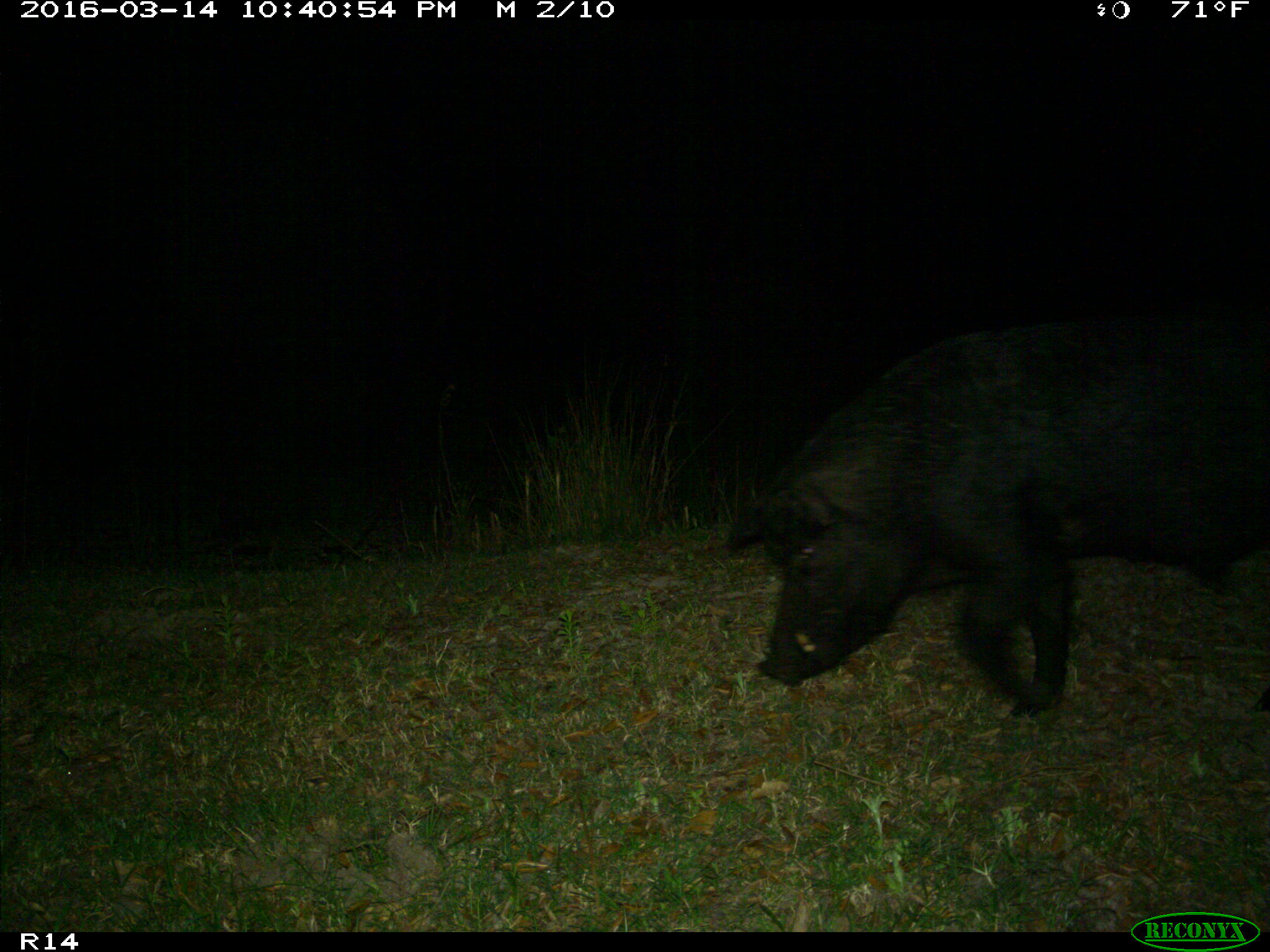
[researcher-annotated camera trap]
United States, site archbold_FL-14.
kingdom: Animalia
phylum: Chordata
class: Mammalia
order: Artiodactyla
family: Suidae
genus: Sus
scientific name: Sus scrofa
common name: wild boar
Sus scrofa (wild boar).